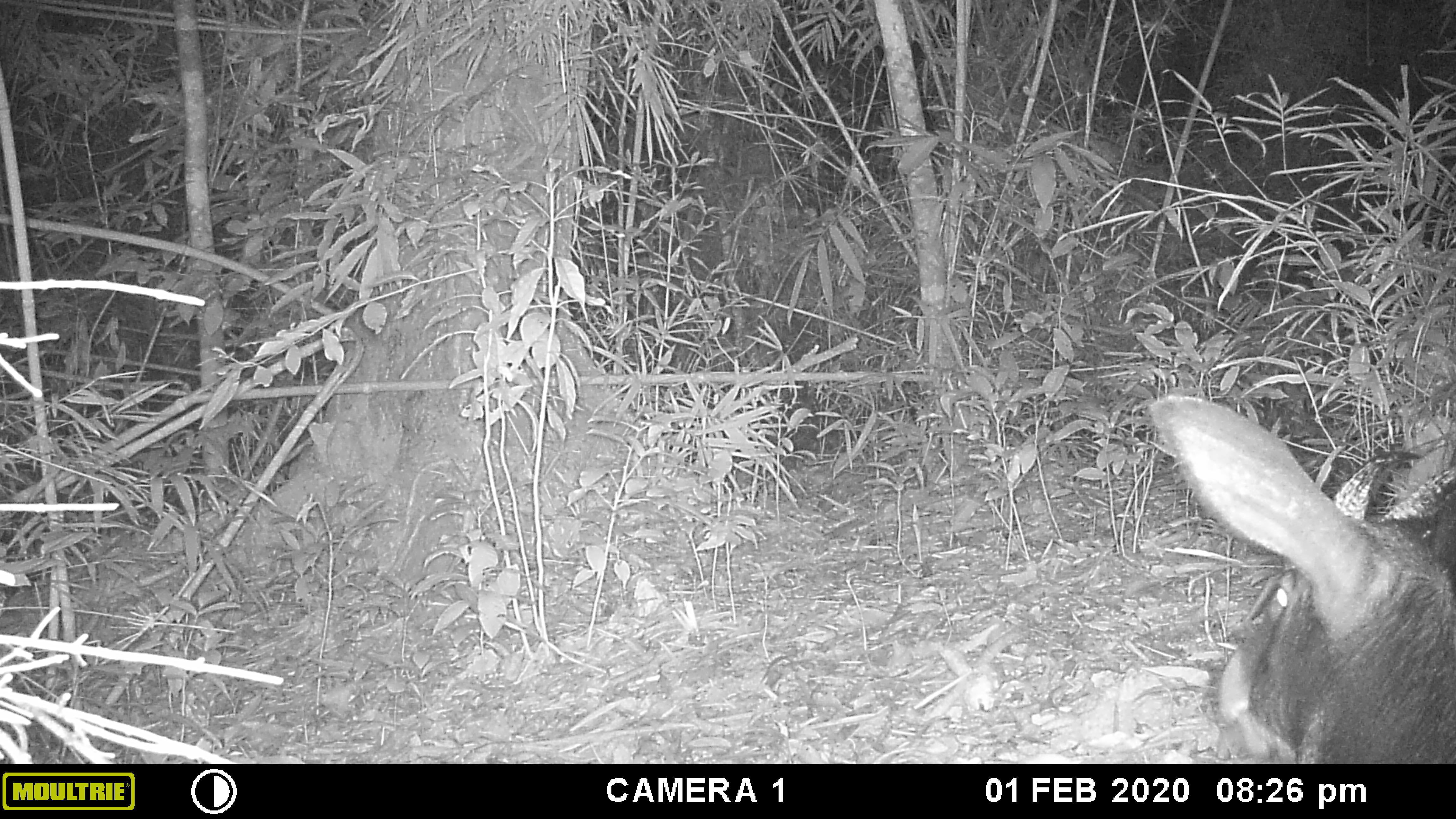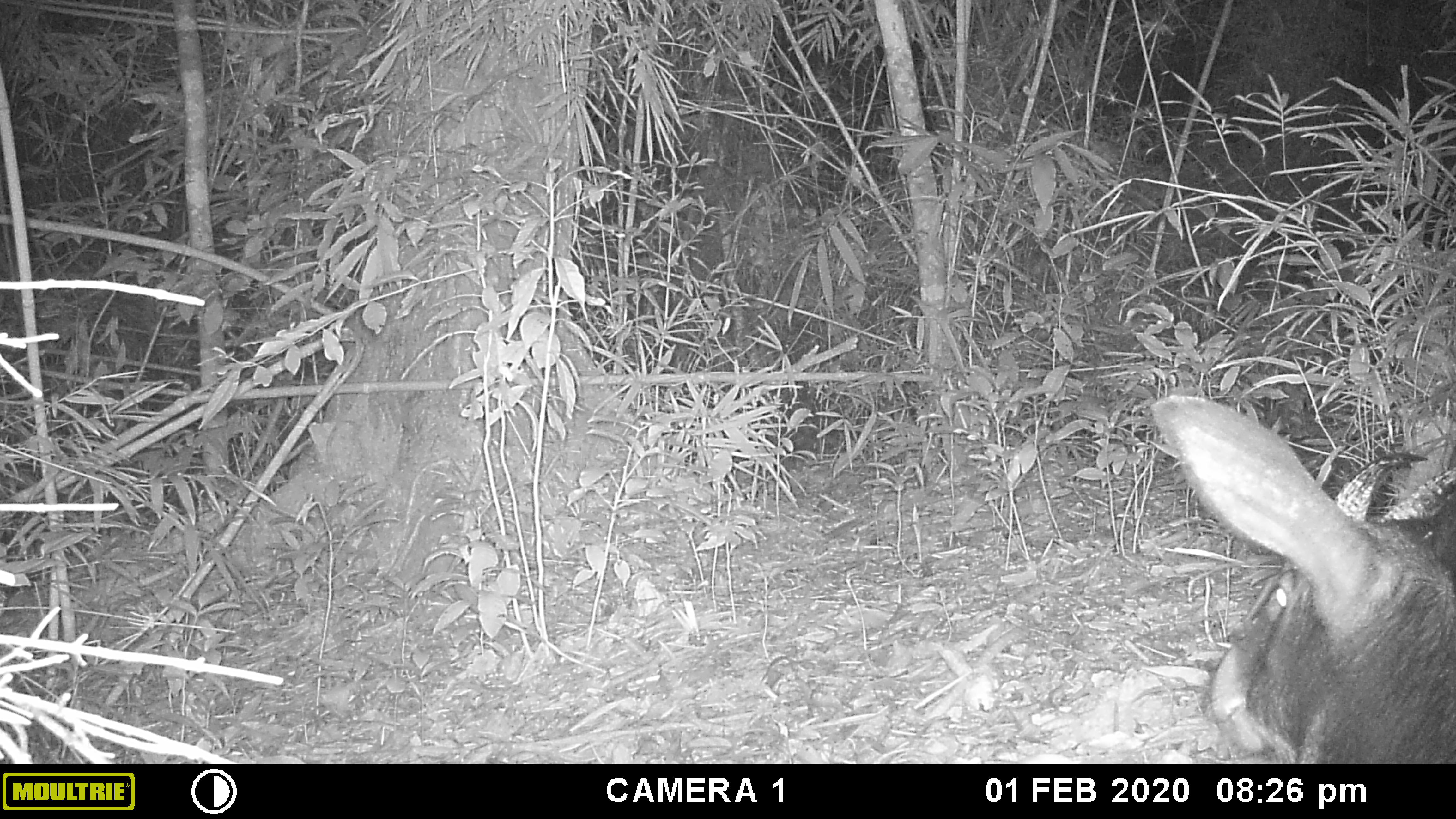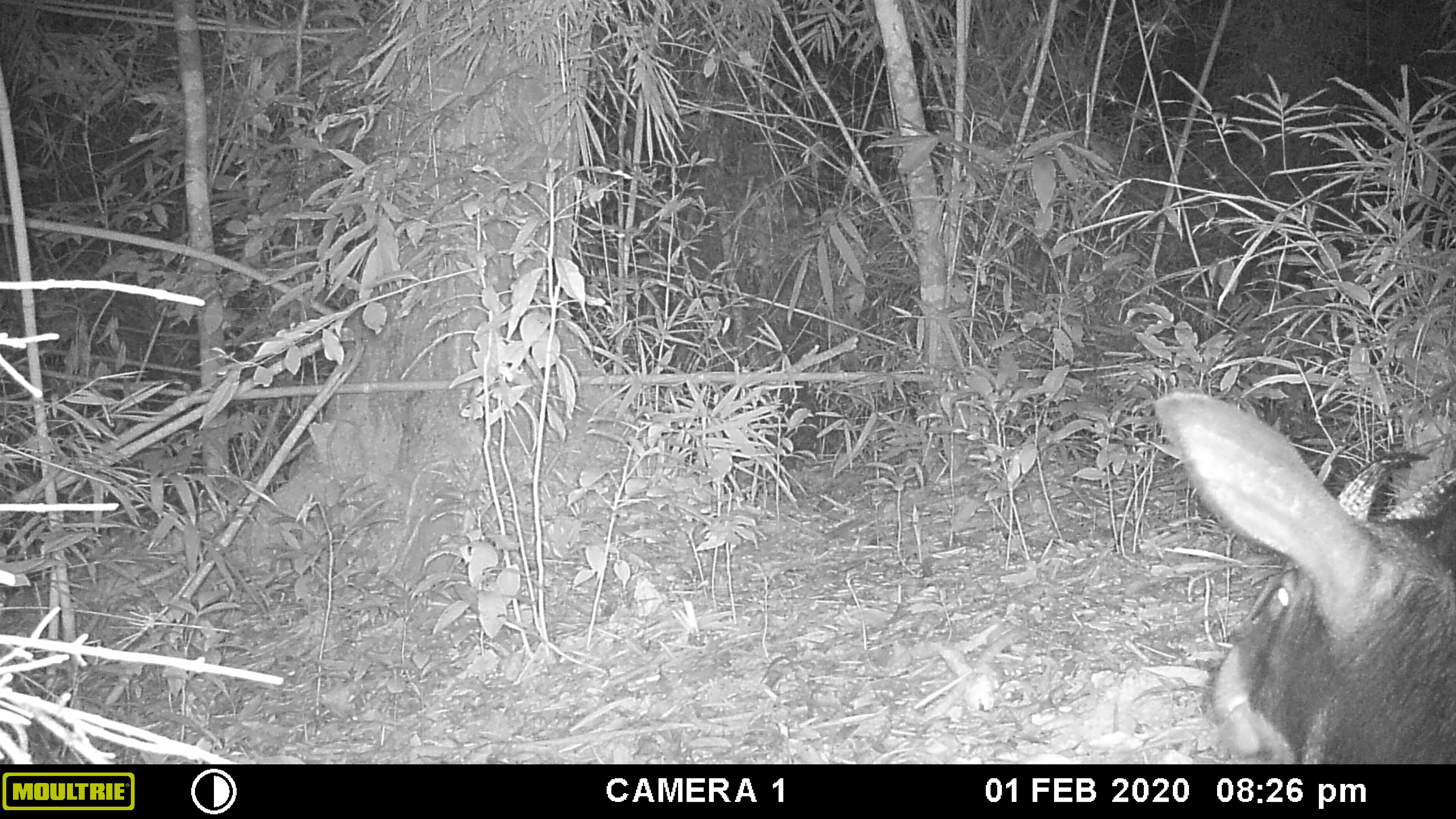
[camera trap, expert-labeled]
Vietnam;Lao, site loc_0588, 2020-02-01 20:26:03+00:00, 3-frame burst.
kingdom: Animalia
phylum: Chordata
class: Mammalia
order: Artiodactyla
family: Bovidae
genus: Capricornis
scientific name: Capricornis sumatraensis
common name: chinese serow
Chinese serow (Capricornis sumatraensis). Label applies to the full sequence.